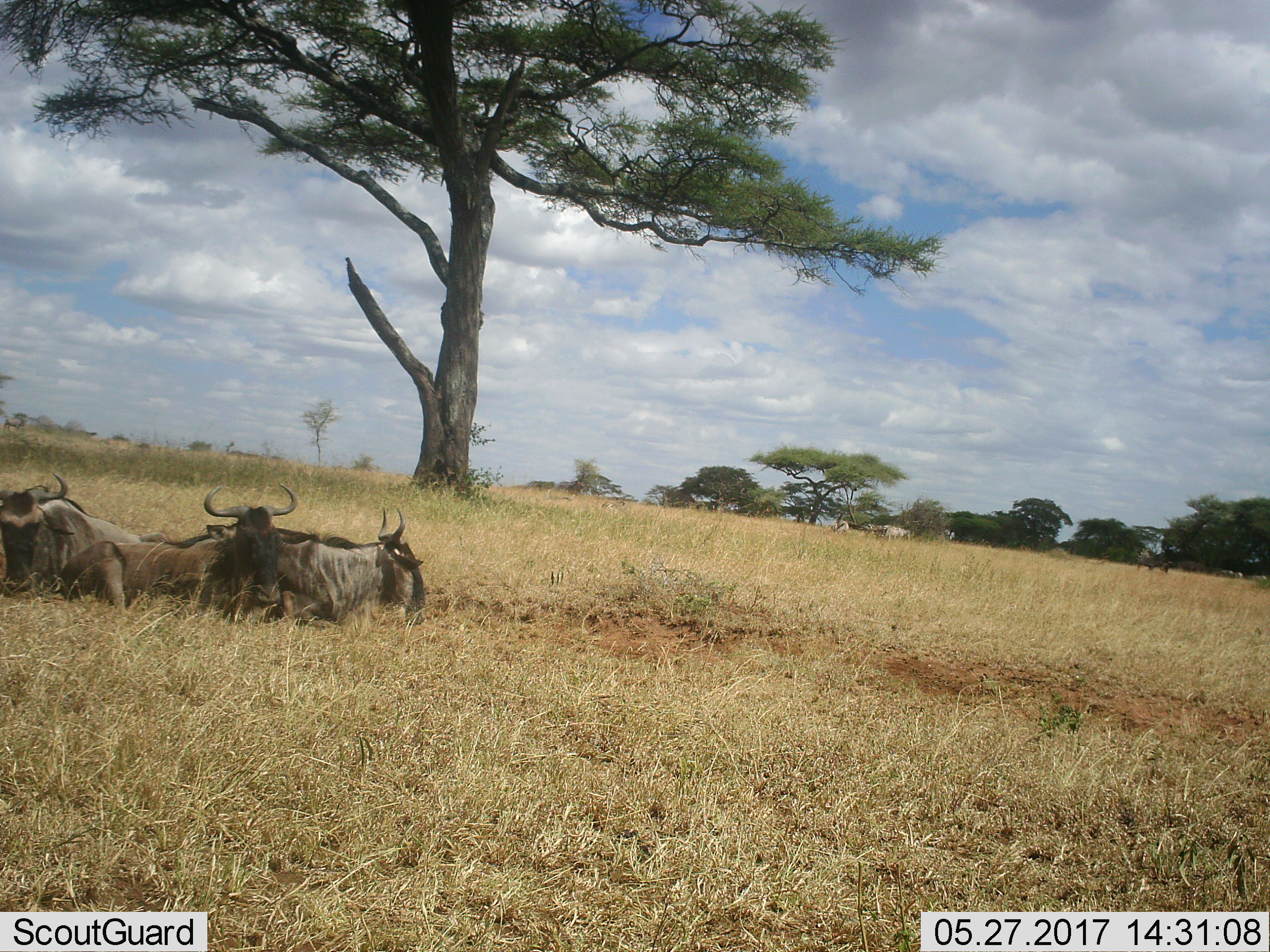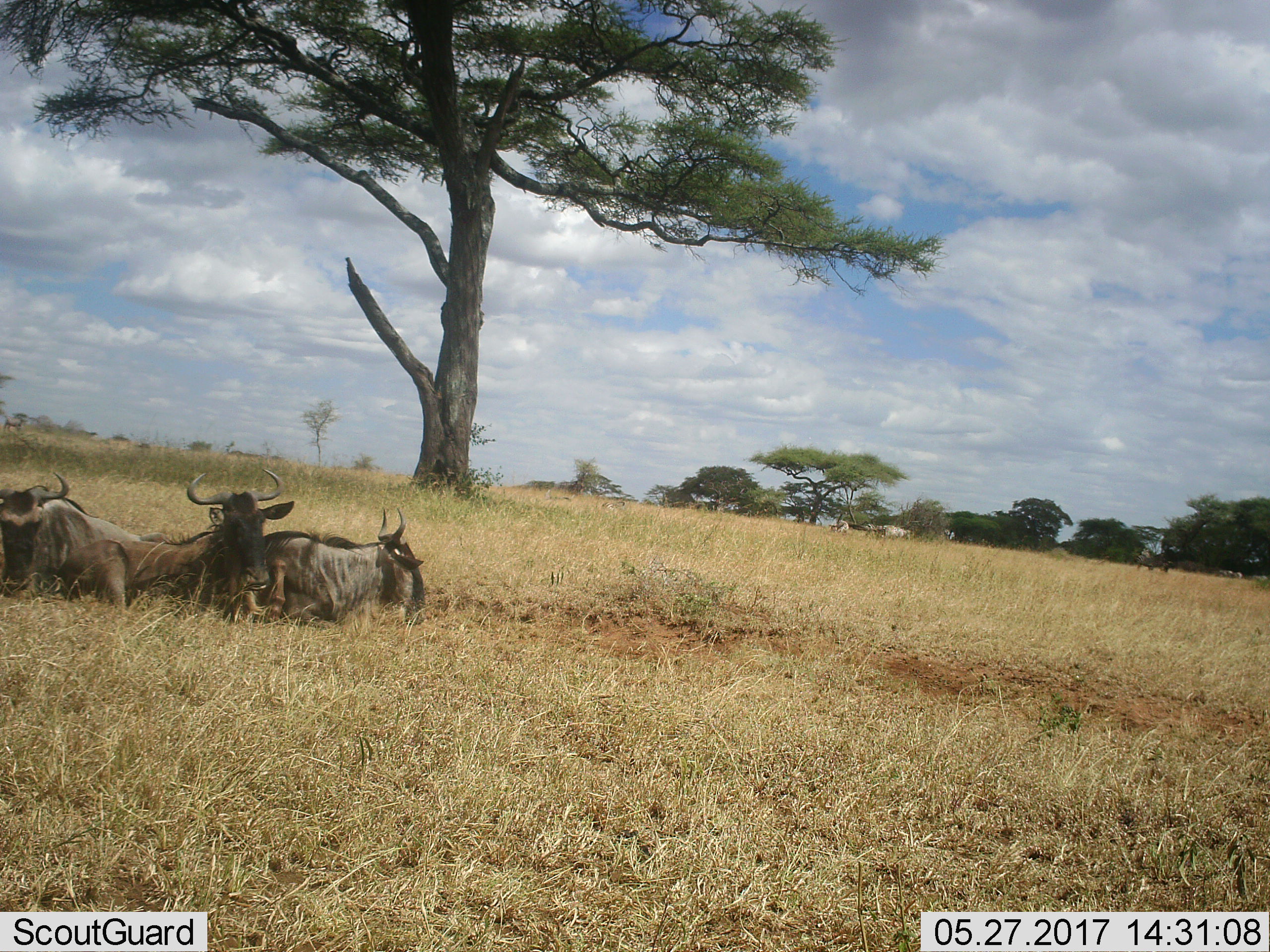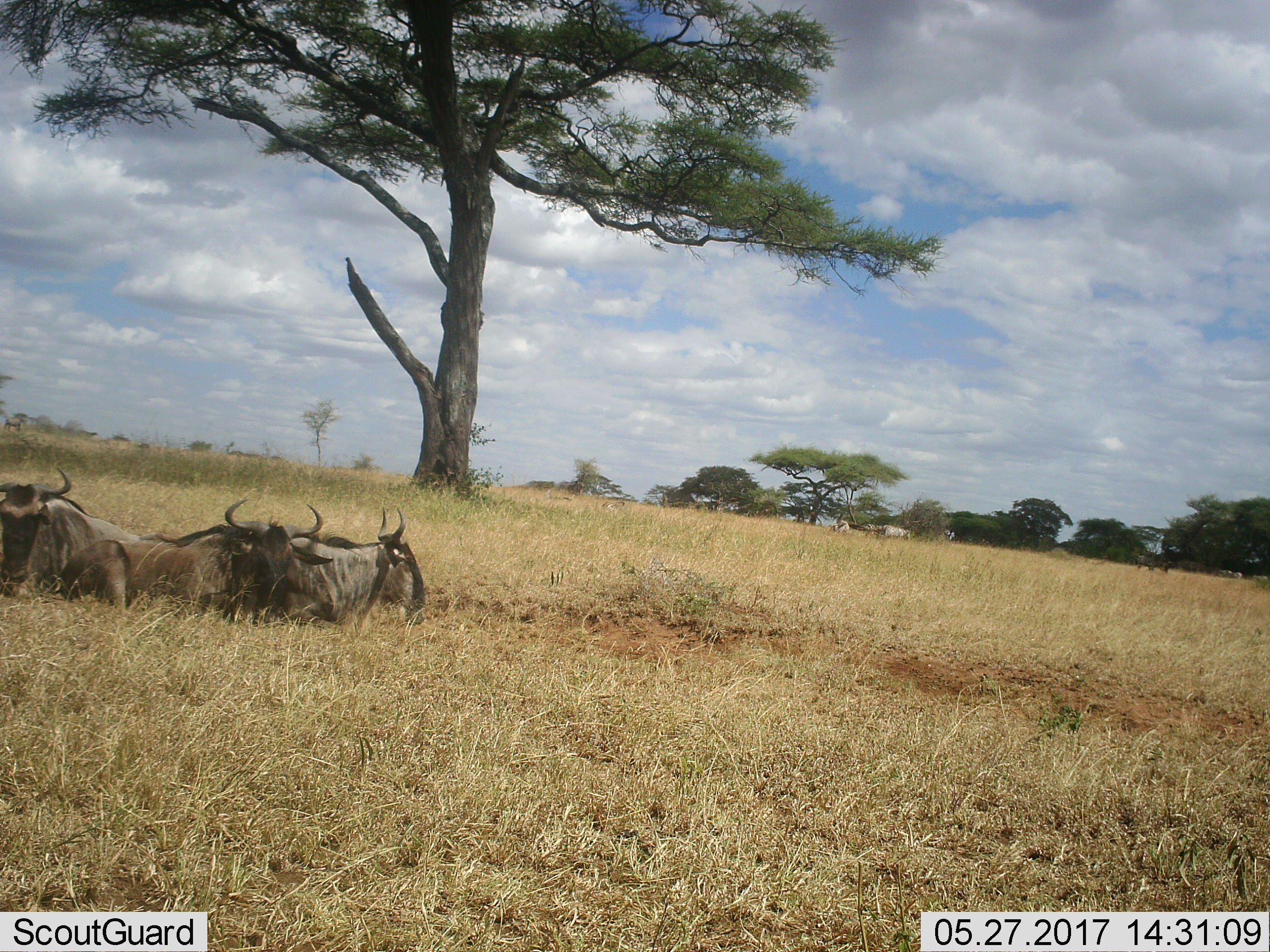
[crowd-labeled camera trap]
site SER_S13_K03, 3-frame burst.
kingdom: Animalia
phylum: Chordata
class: Mammalia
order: Artiodactyla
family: Bovidae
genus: Connochaetes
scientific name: Connochaetes taurinus taurinus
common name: blue wildebeest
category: wildebeestblue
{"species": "wildebeestblue (blue wildebeest) (Connochaetes taurinus taurinus)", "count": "3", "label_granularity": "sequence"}